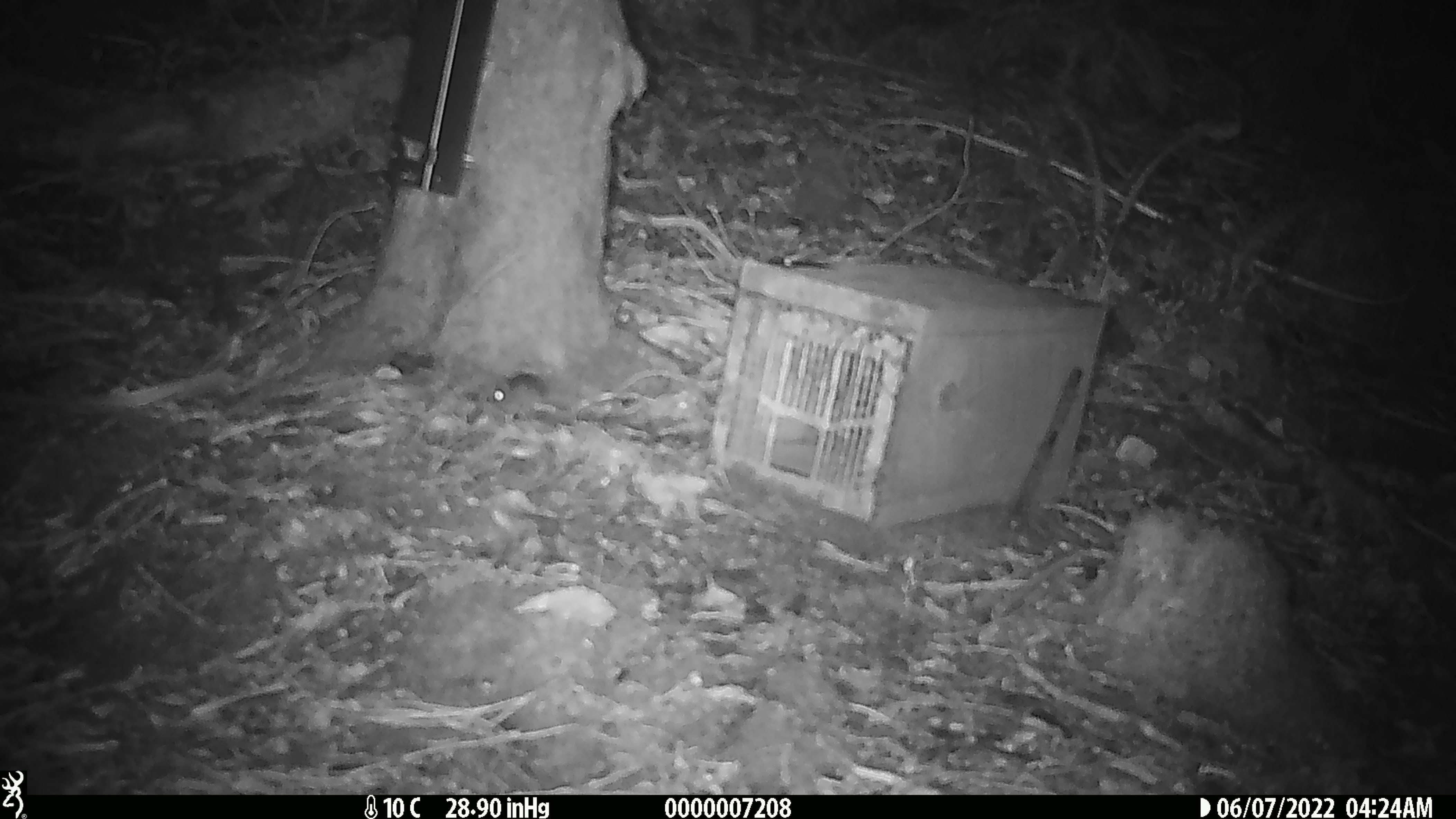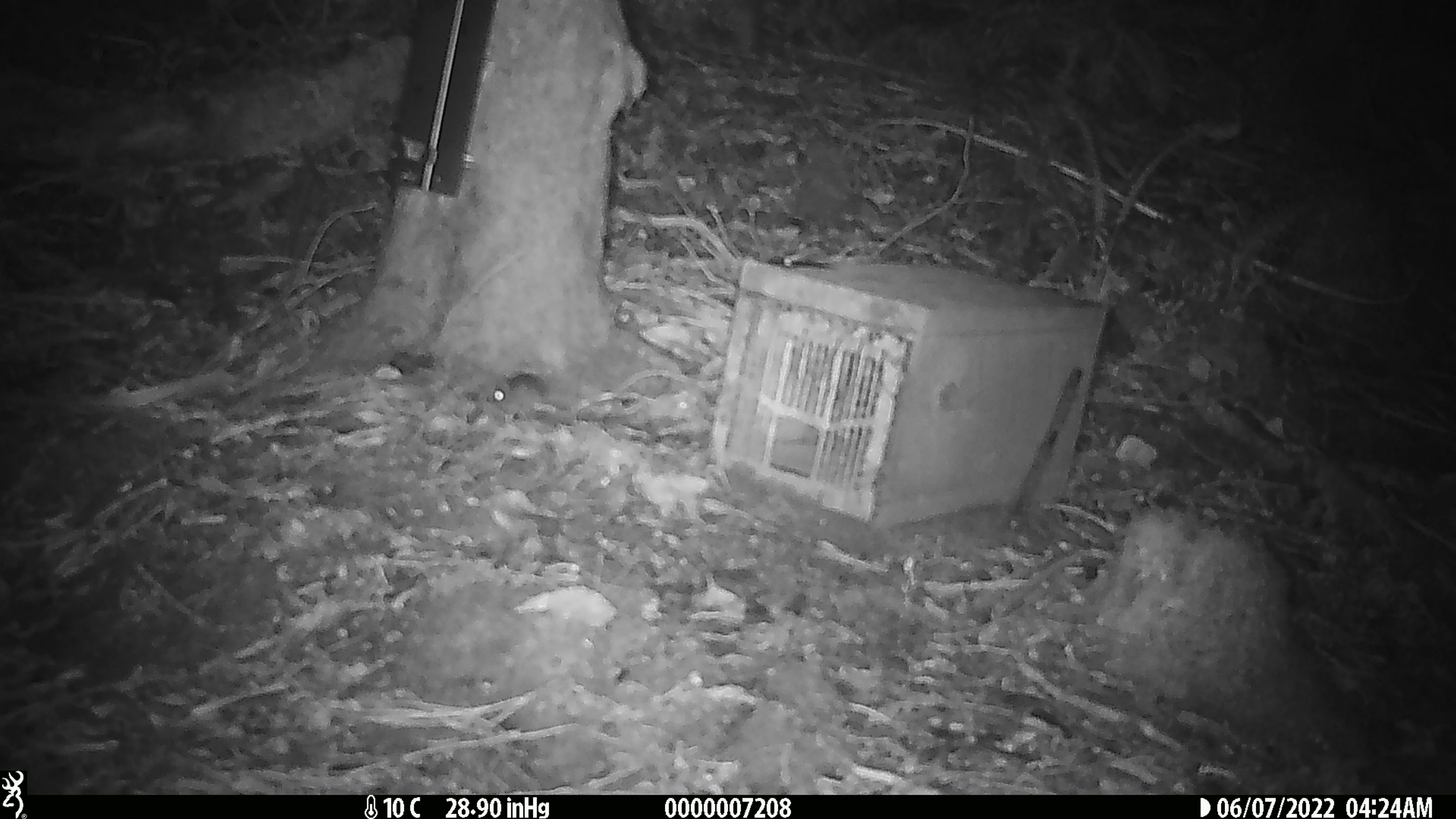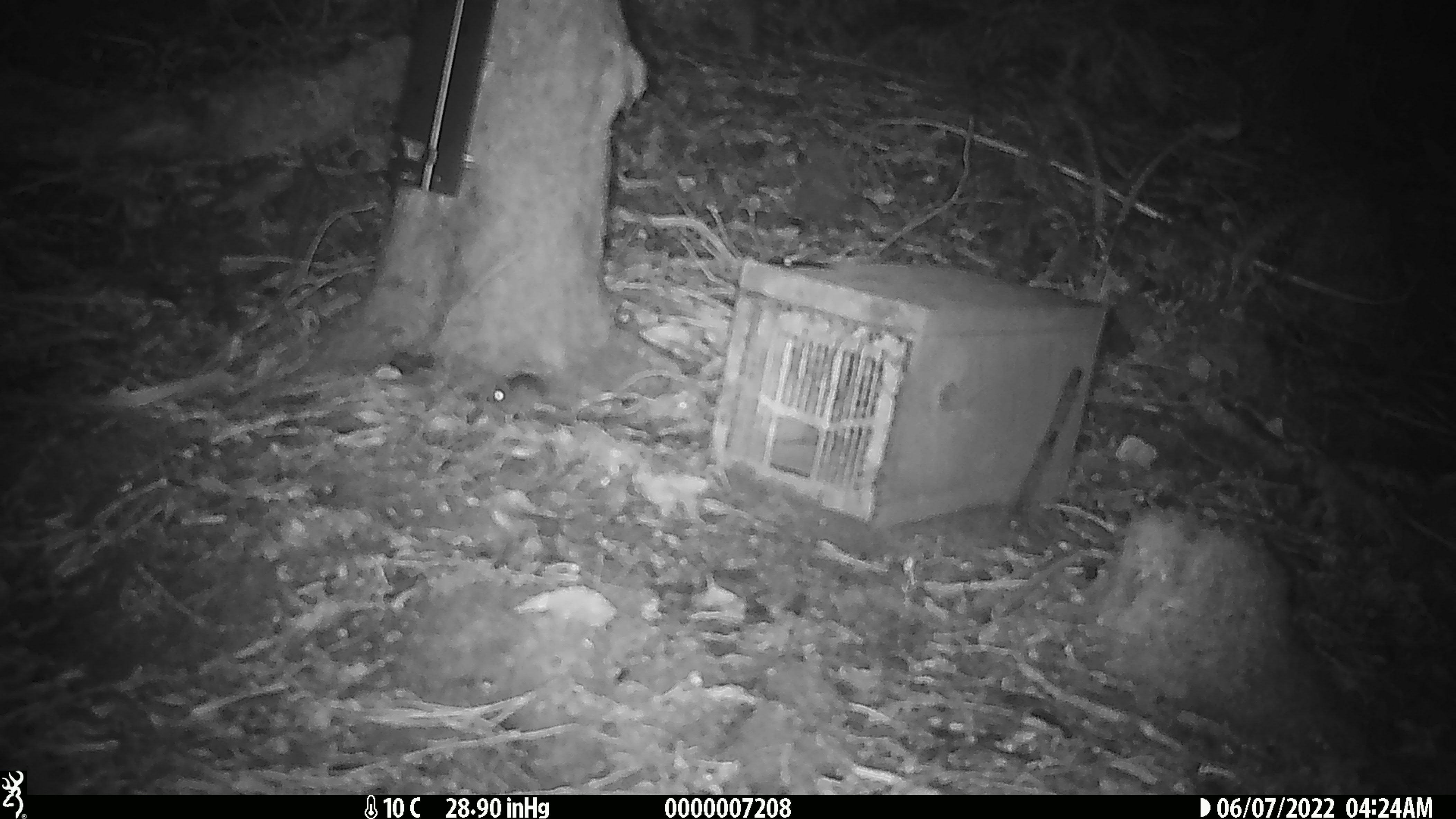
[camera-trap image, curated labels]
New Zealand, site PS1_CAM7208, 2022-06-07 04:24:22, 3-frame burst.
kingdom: Animalia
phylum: Chordata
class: Mammalia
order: Rodentia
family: Muridae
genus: Mus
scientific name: Mus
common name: mouse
Mouse (Mus).